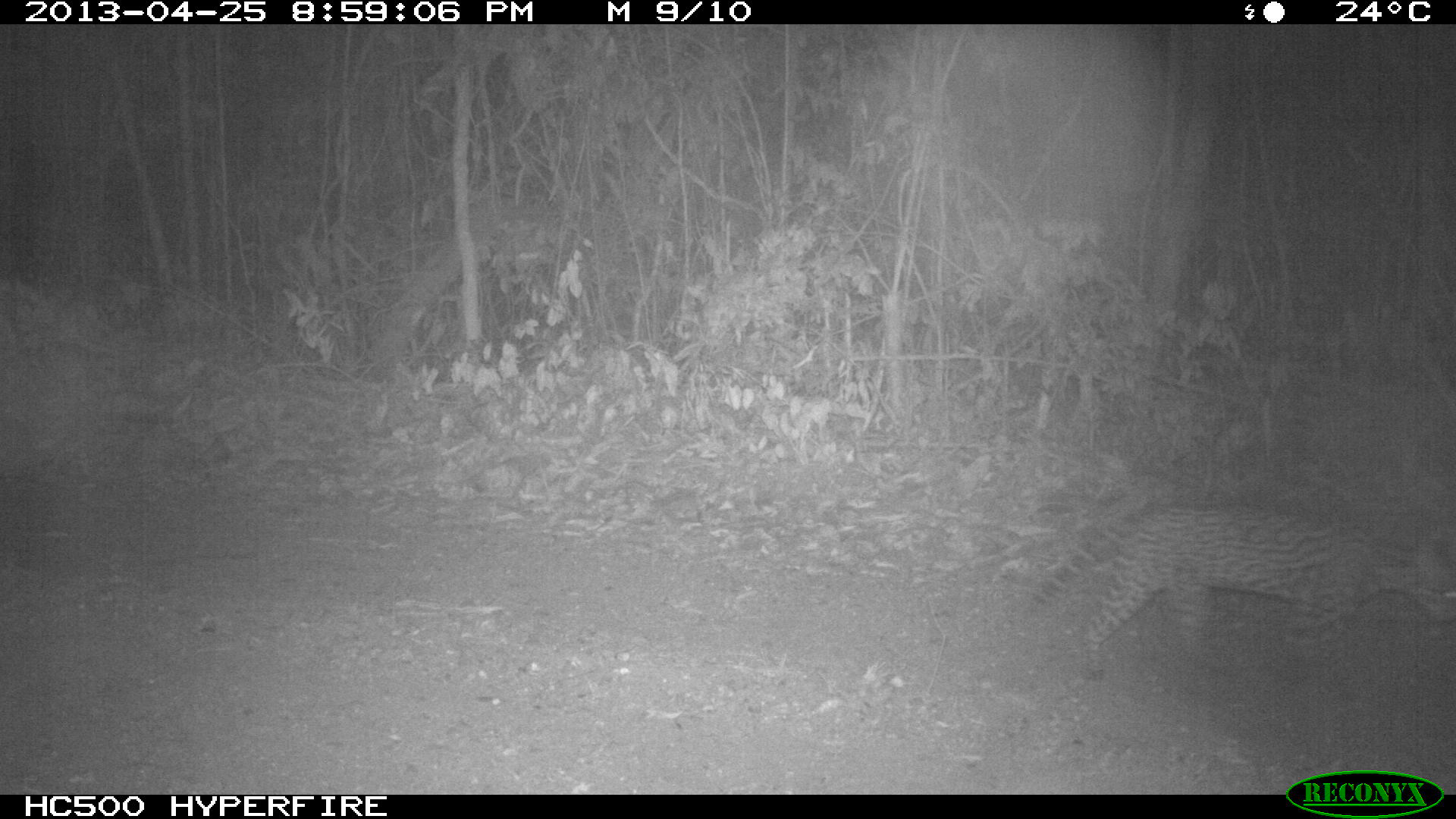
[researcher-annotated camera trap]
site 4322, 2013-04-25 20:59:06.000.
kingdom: Animalia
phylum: Chordata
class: Mammalia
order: Carnivora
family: Felidae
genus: Leopardus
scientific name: Leopardus pardalis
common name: ocelot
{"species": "Leopardus pardalis (ocelot)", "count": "1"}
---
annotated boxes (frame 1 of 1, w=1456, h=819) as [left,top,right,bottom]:
leopardus pardalis: [1032,499,1454,693]